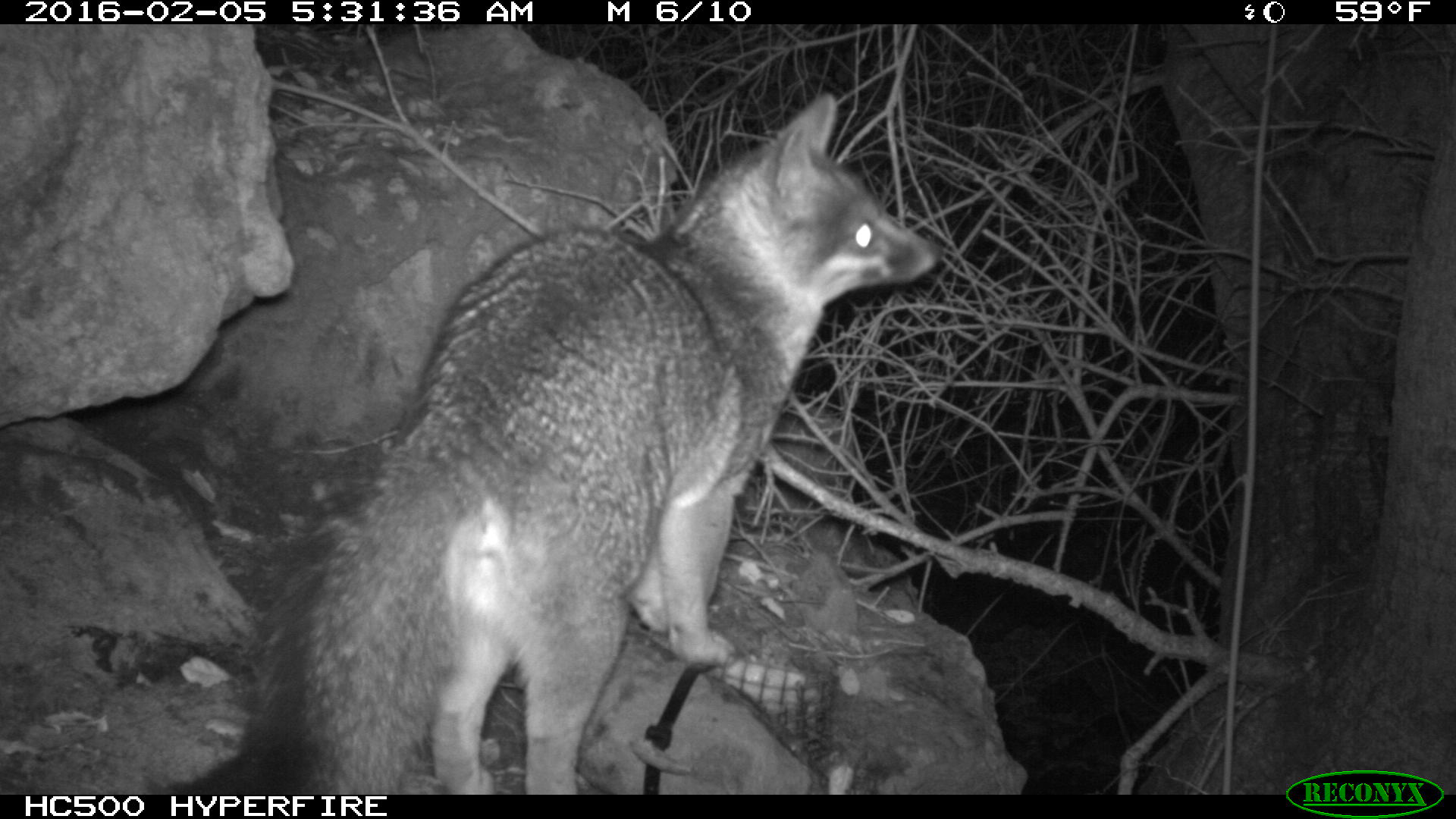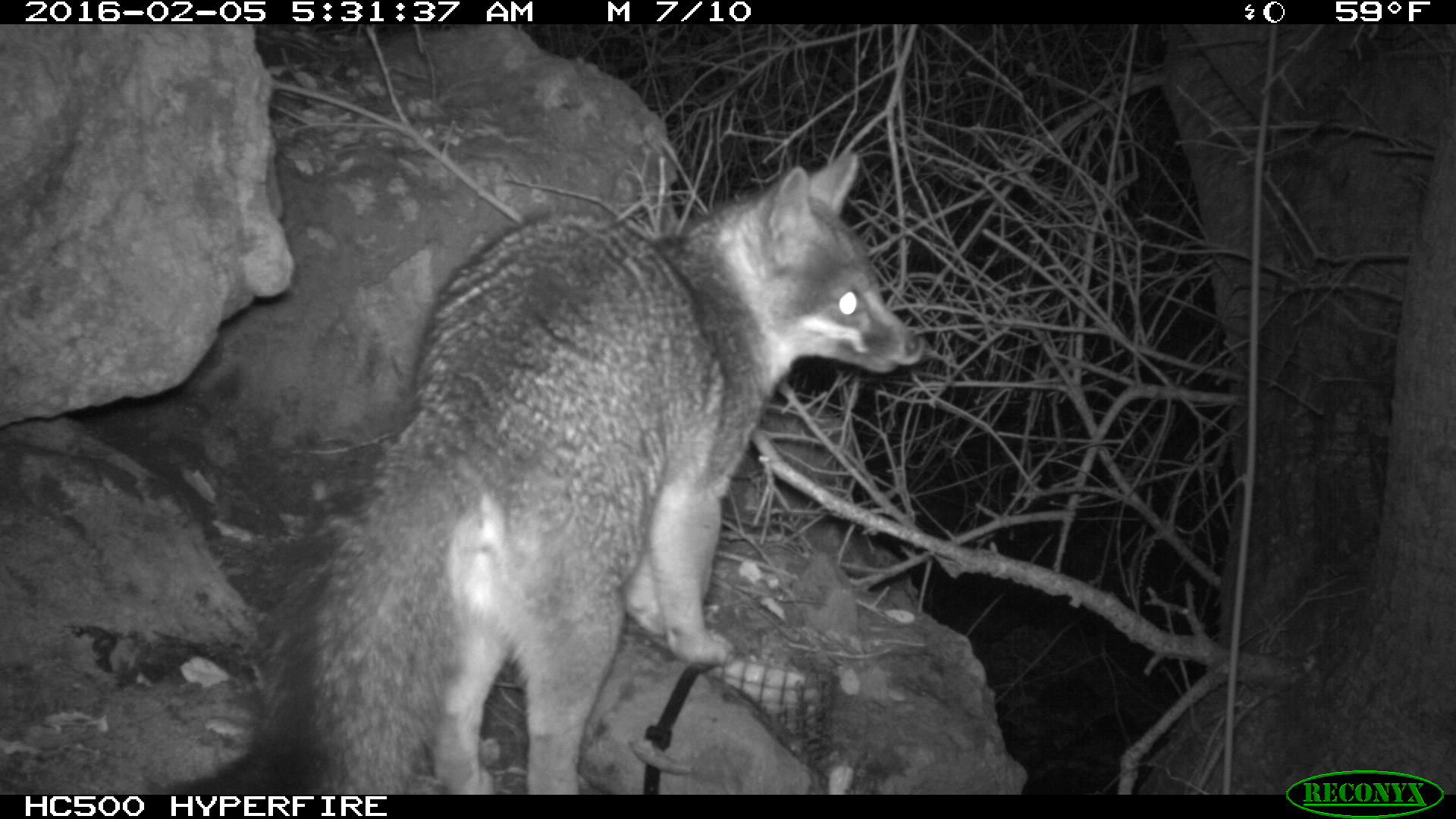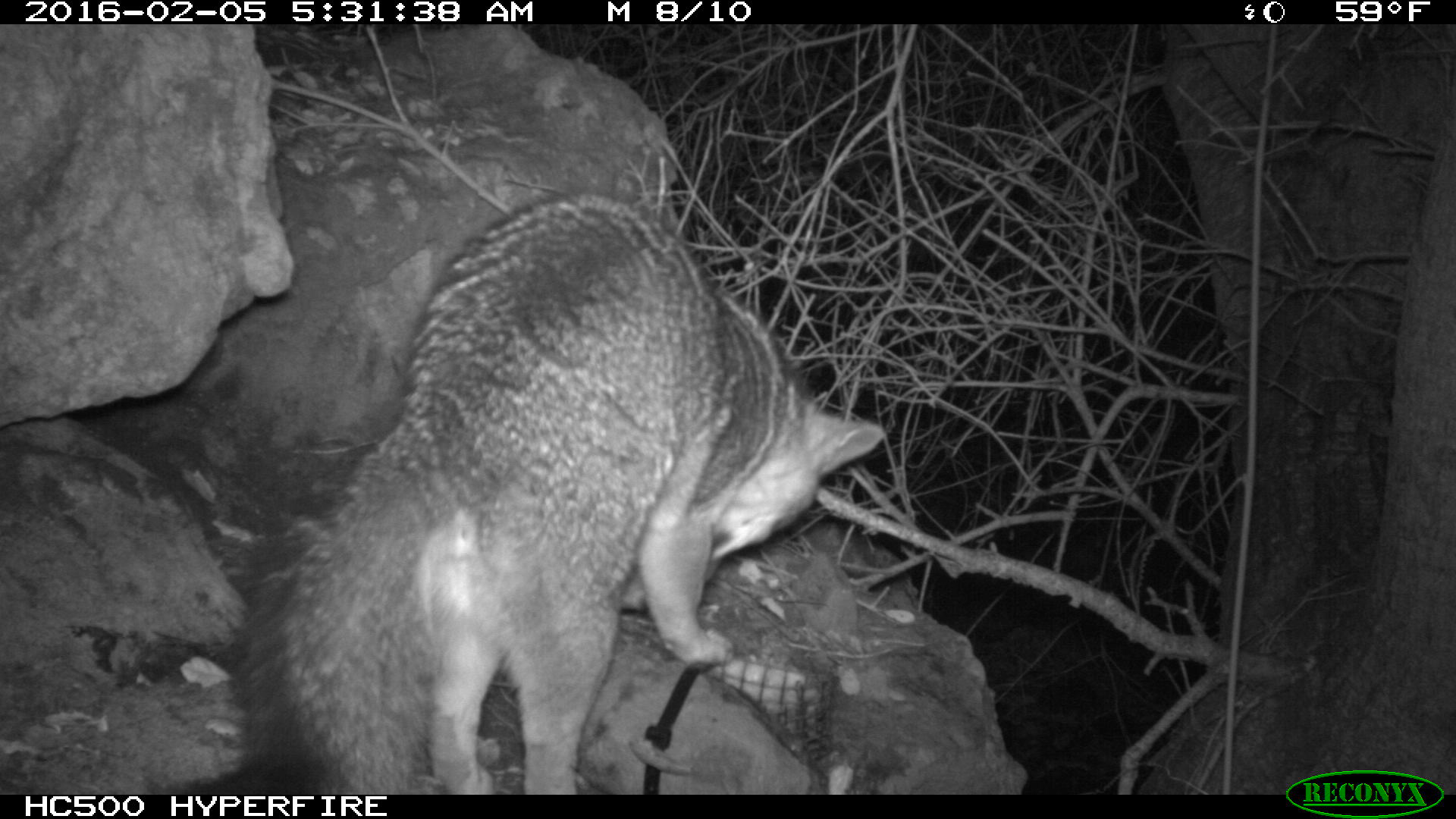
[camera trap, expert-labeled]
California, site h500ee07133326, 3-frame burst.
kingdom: Animalia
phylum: Chordata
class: Mammalia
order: Carnivora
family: Canidae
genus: Urocyon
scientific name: Urocyon littoralis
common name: island fox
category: fox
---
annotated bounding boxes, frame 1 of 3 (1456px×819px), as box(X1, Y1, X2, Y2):
fox: box(154, 94, 942, 794)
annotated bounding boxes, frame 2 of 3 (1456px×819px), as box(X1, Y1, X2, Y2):
fox: box(149, 152, 924, 793)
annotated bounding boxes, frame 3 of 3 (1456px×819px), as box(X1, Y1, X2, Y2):
fox: box(171, 189, 885, 792)